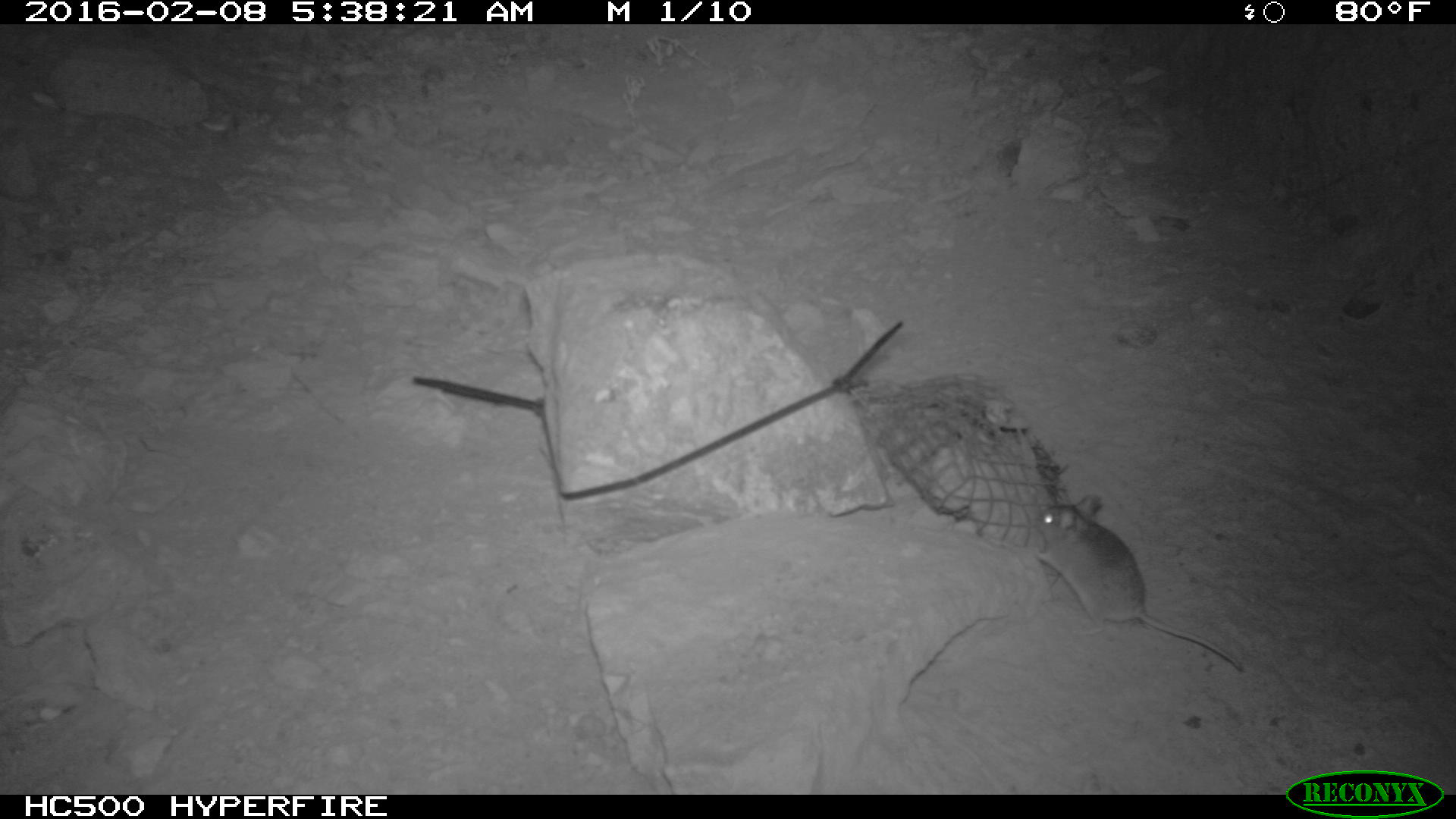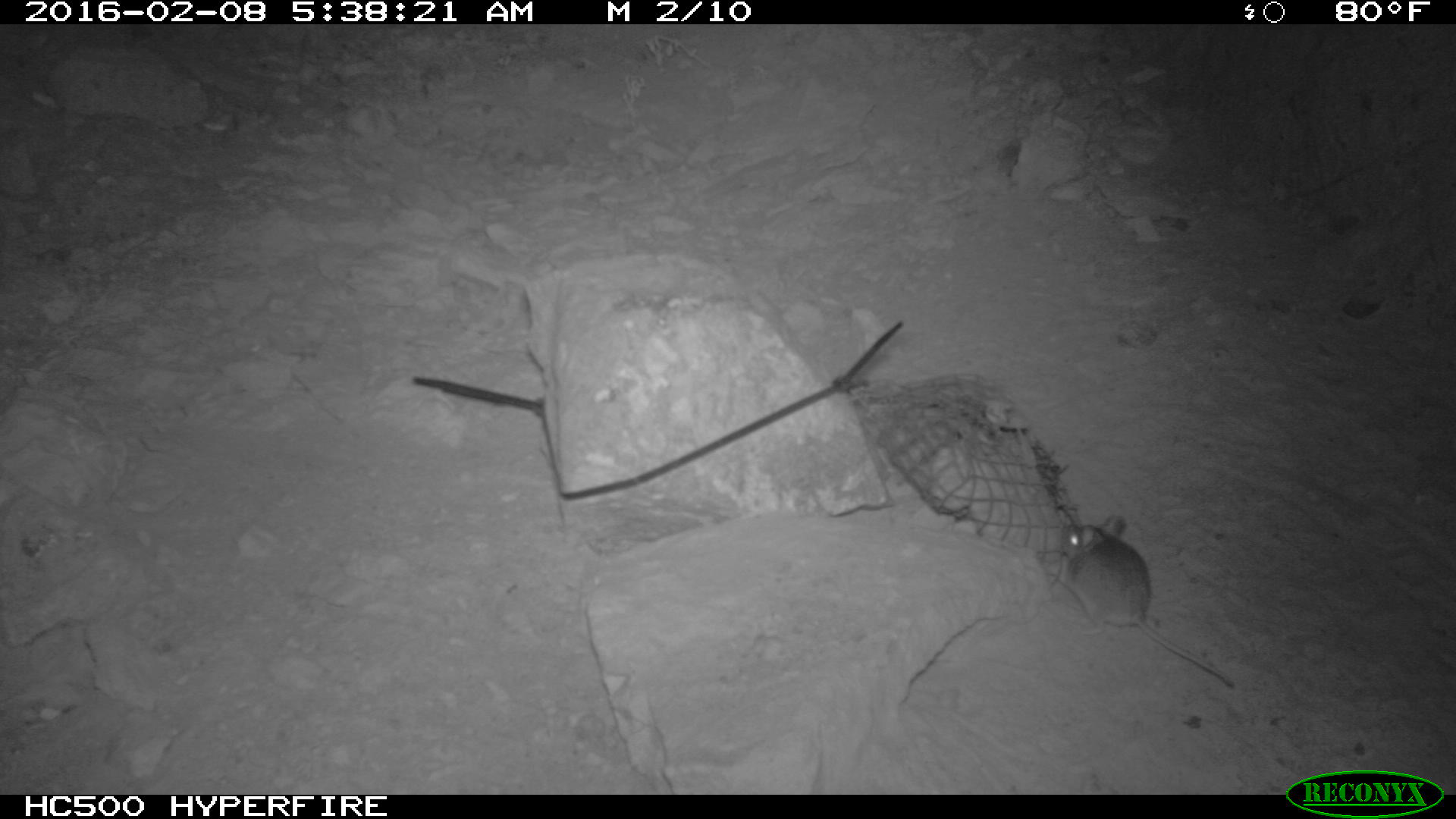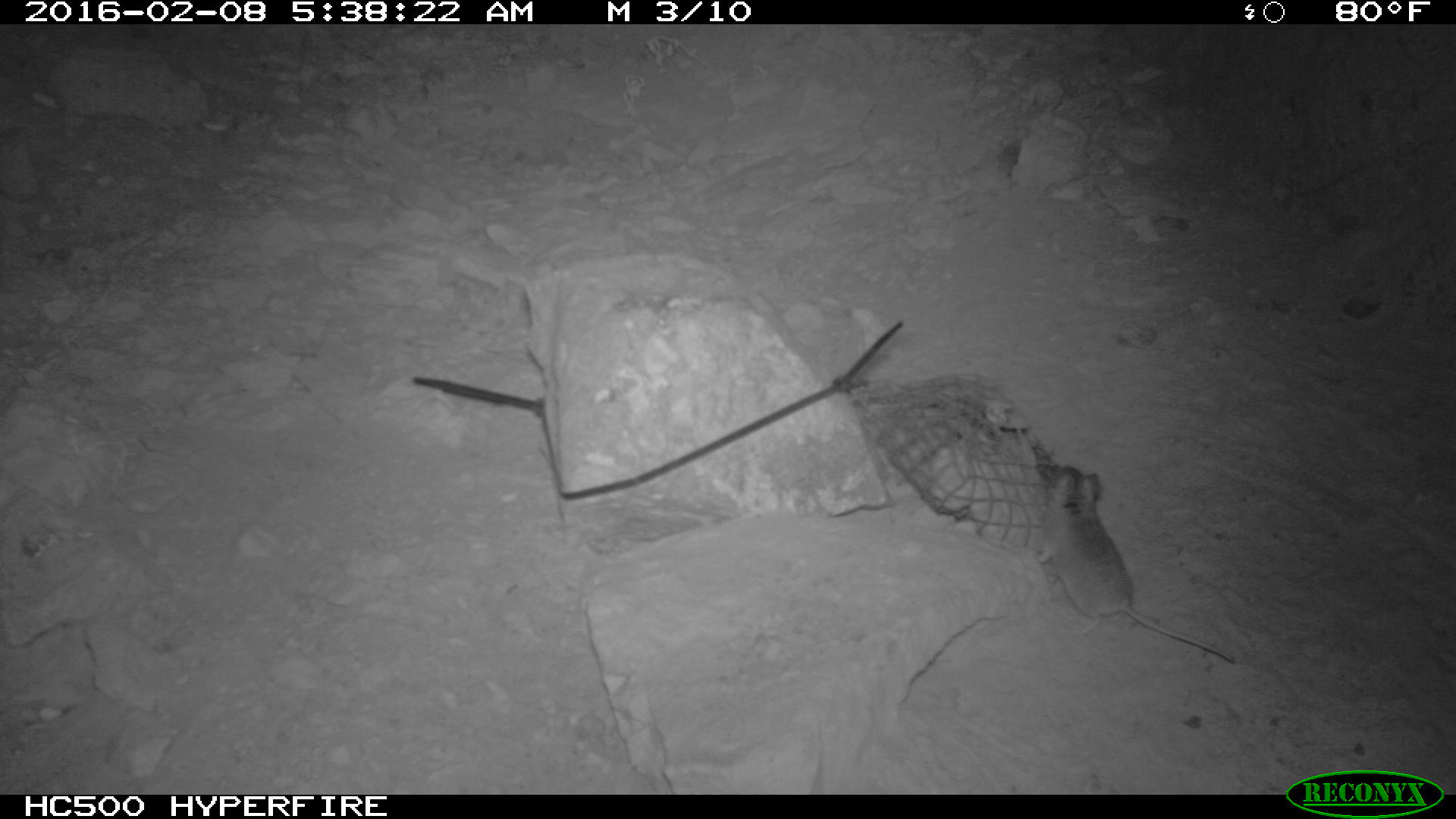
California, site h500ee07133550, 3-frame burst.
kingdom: Animalia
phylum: Chordata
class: Mammalia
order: Rodentia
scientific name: Rodentia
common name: rodent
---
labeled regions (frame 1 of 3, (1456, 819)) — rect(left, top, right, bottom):
rodent: rect(1030, 494, 1243, 672)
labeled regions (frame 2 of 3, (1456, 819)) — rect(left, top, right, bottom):
rodent: rect(1048, 513, 1237, 689)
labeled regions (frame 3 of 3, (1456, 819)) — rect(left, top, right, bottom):
rodent: rect(1040, 466, 1234, 661)